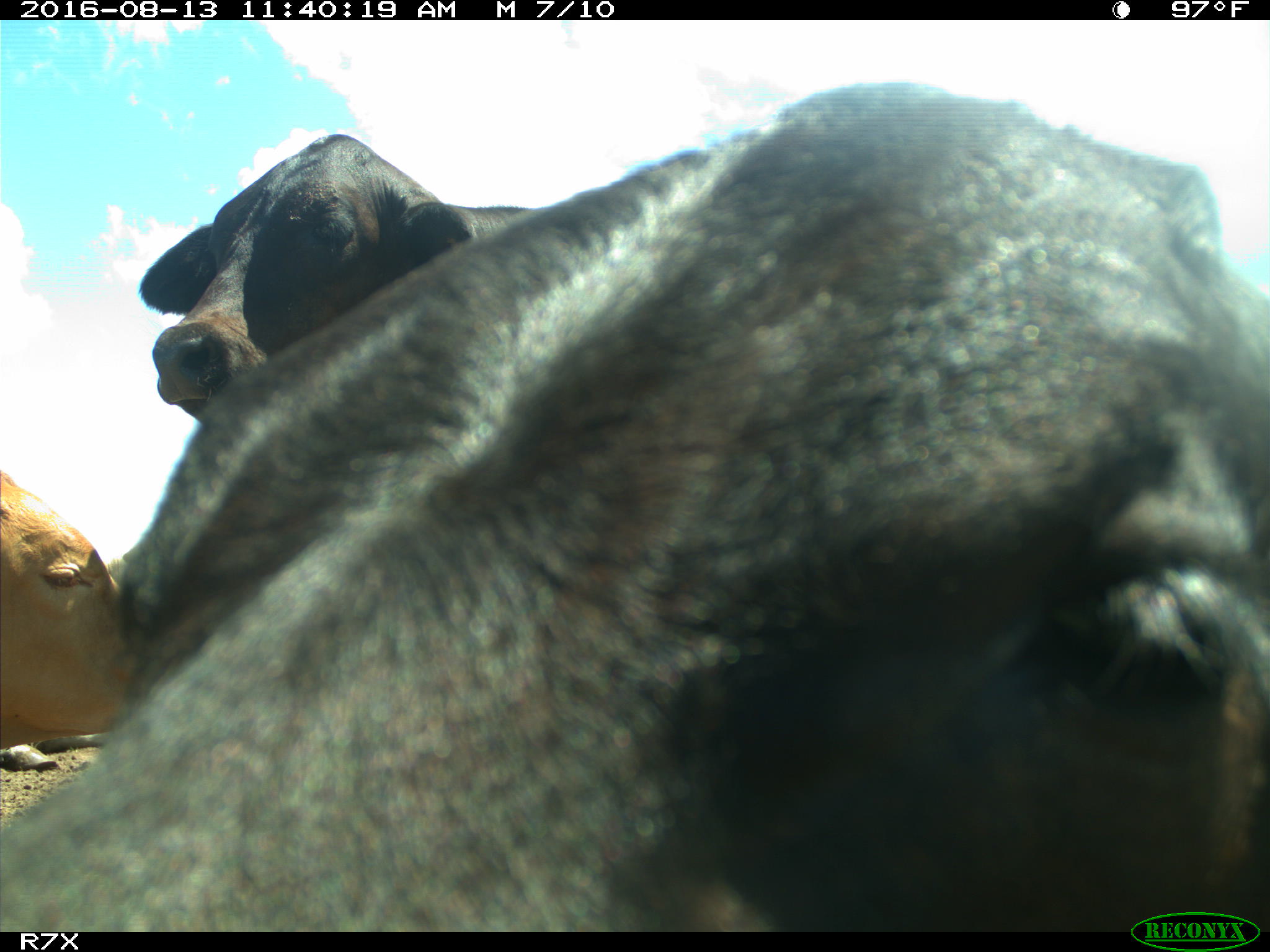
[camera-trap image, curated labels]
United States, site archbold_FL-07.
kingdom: Animalia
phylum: Chordata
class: Mammalia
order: Artiodactyla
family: Bovidae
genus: Bos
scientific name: Bos taurus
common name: domestic cow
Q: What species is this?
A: Bos taurus (domestic cow).